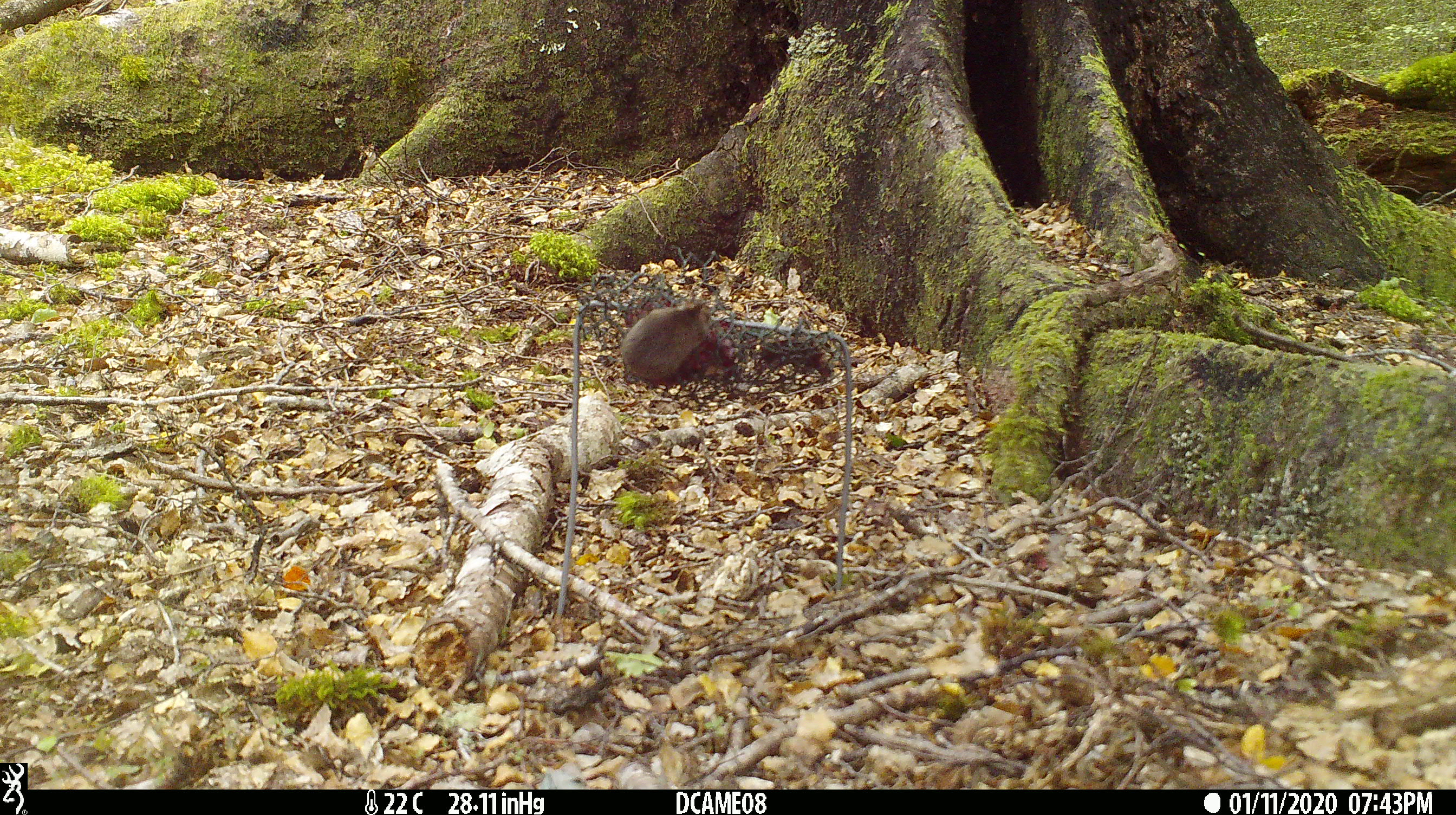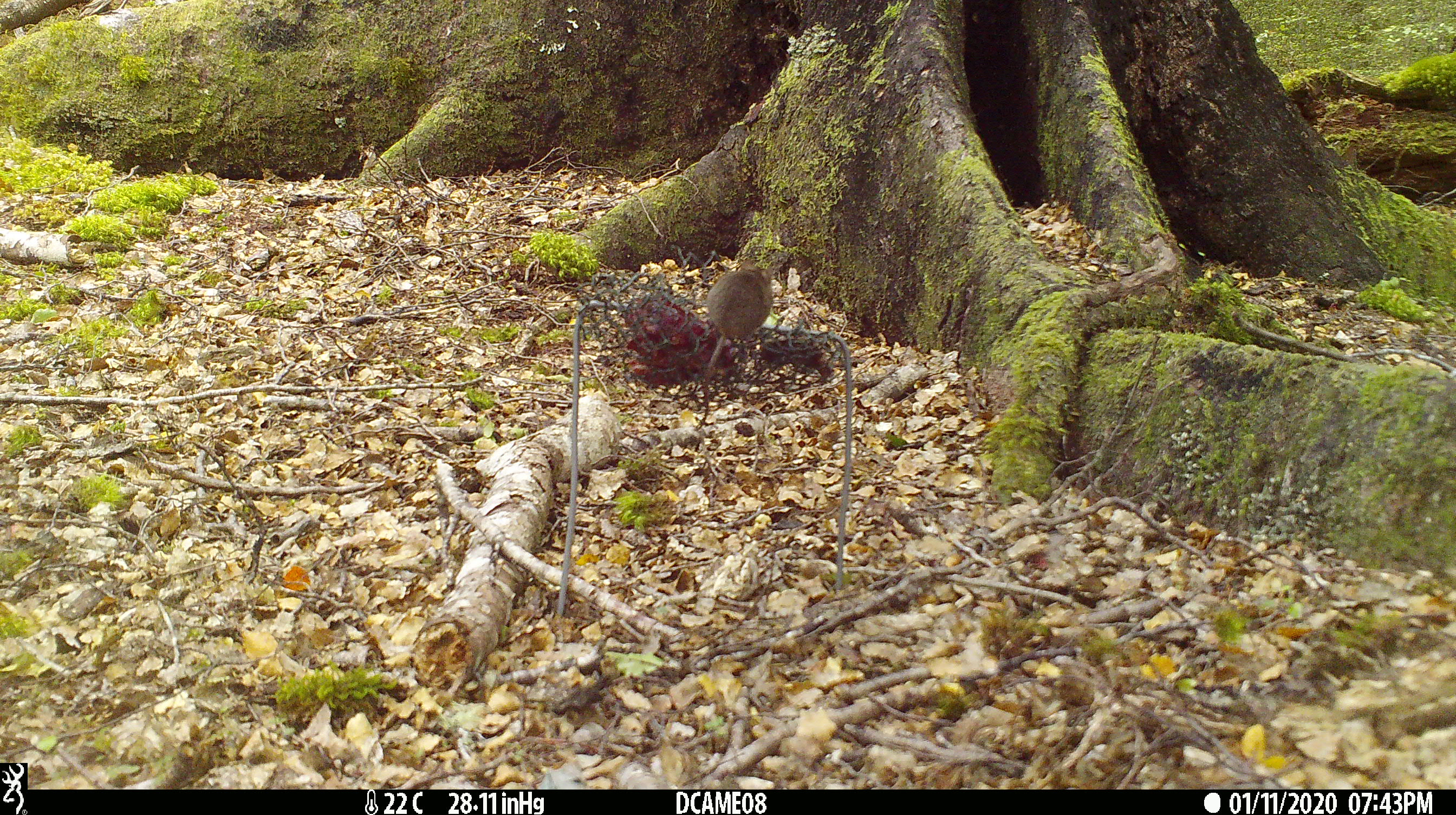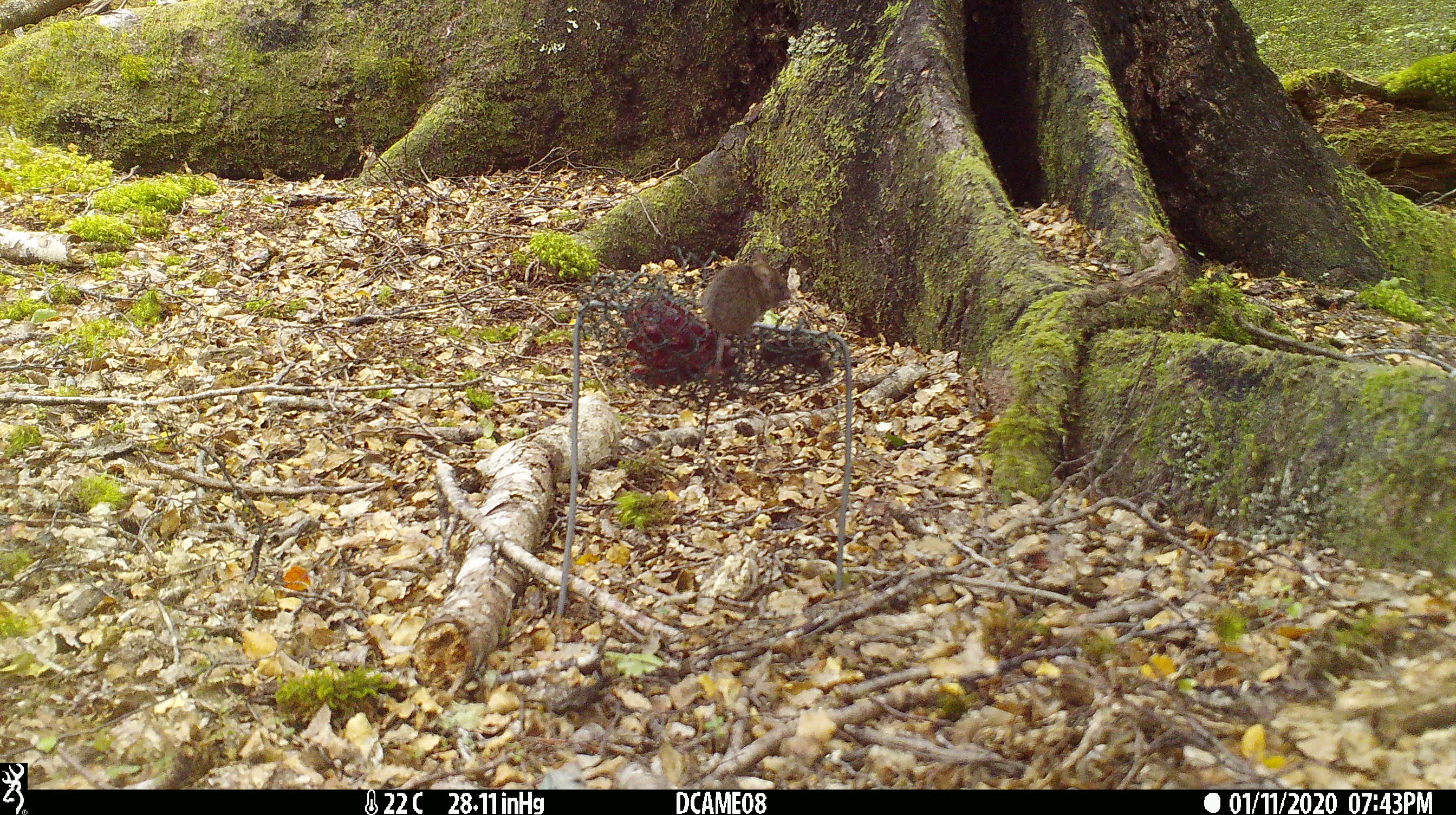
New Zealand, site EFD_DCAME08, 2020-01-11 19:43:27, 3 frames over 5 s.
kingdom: Animalia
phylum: Chordata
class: Mammalia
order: Rodentia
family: Muridae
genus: Mus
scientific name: Mus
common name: mouse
Mouse (Mus).